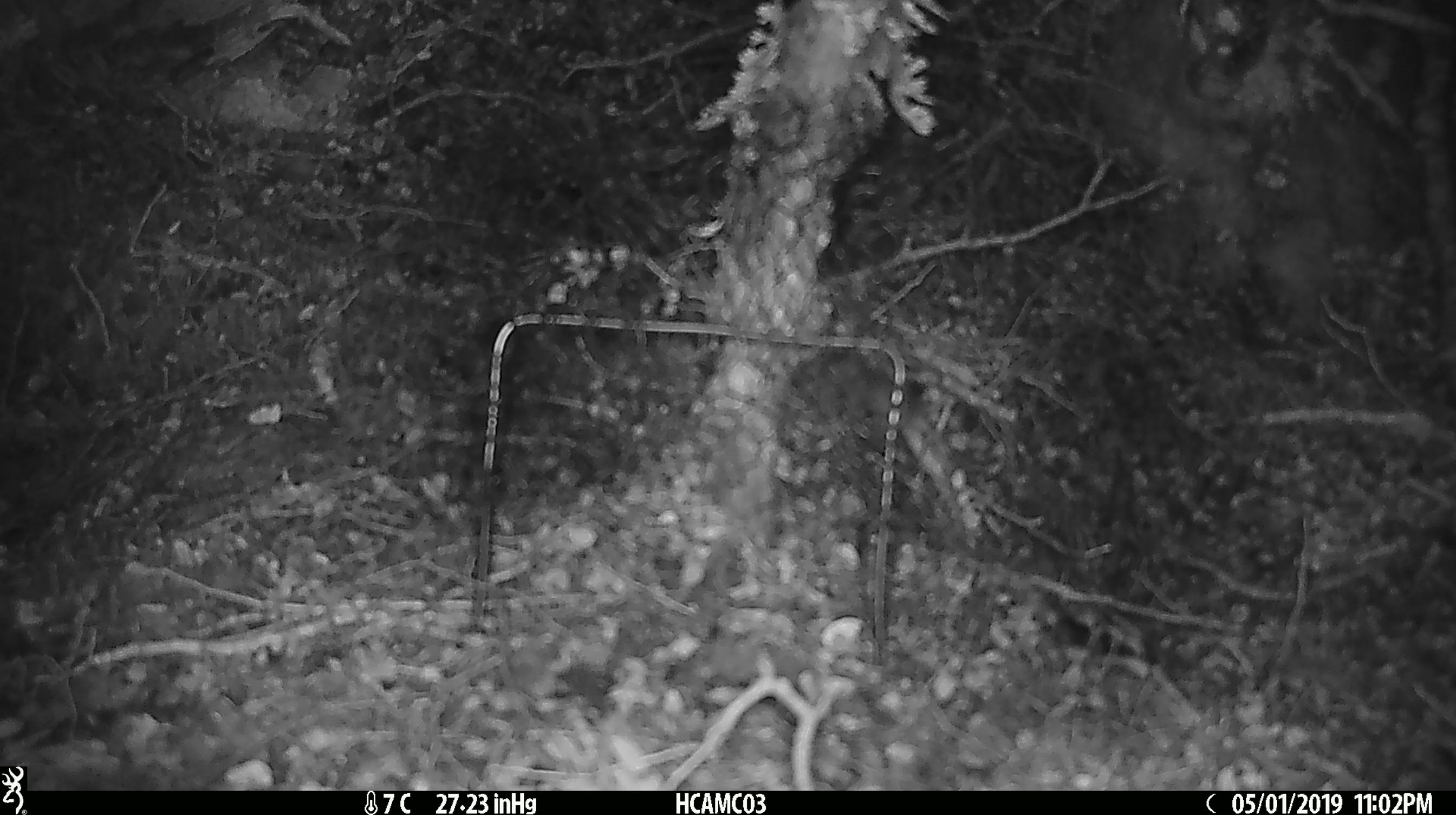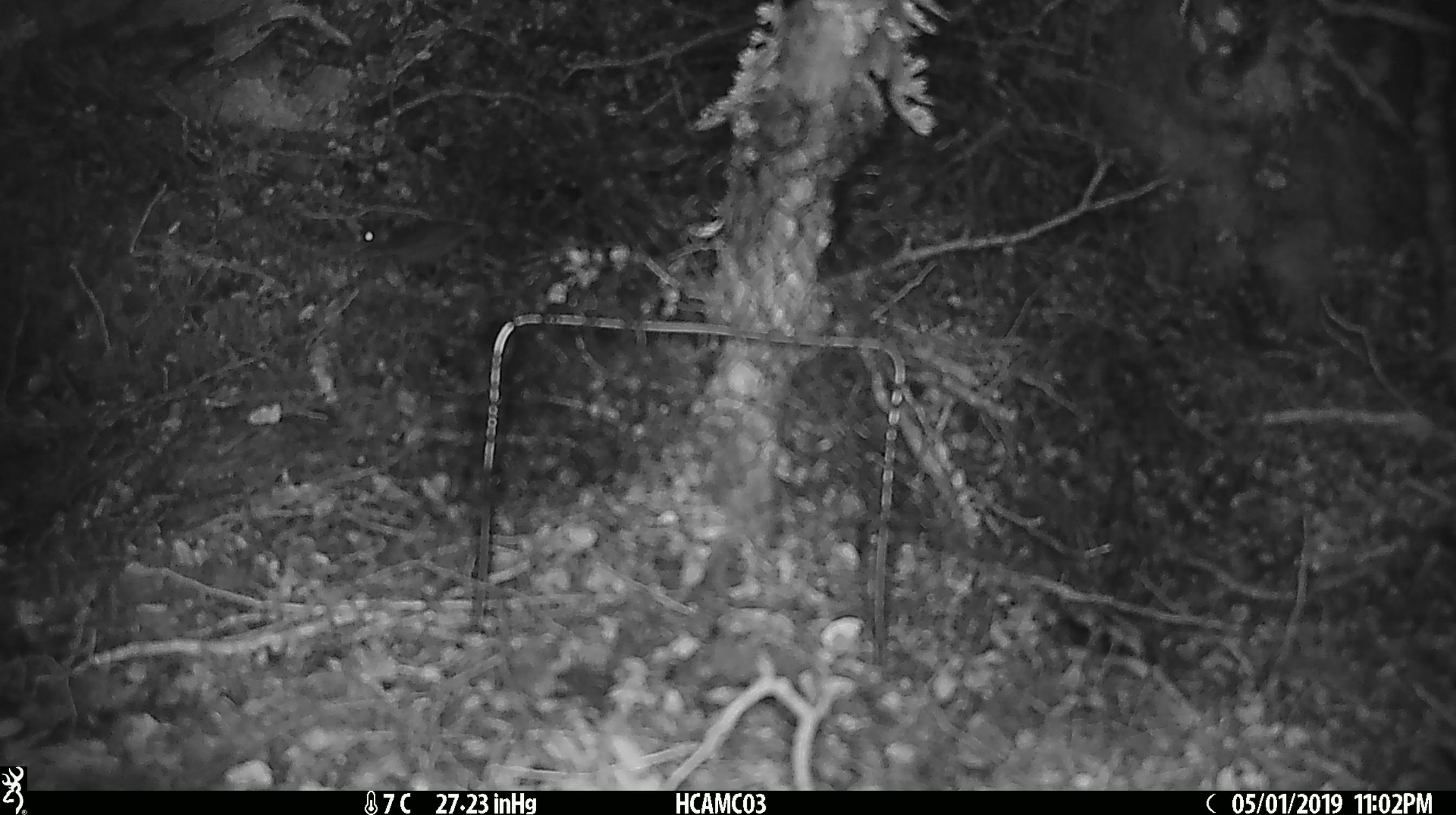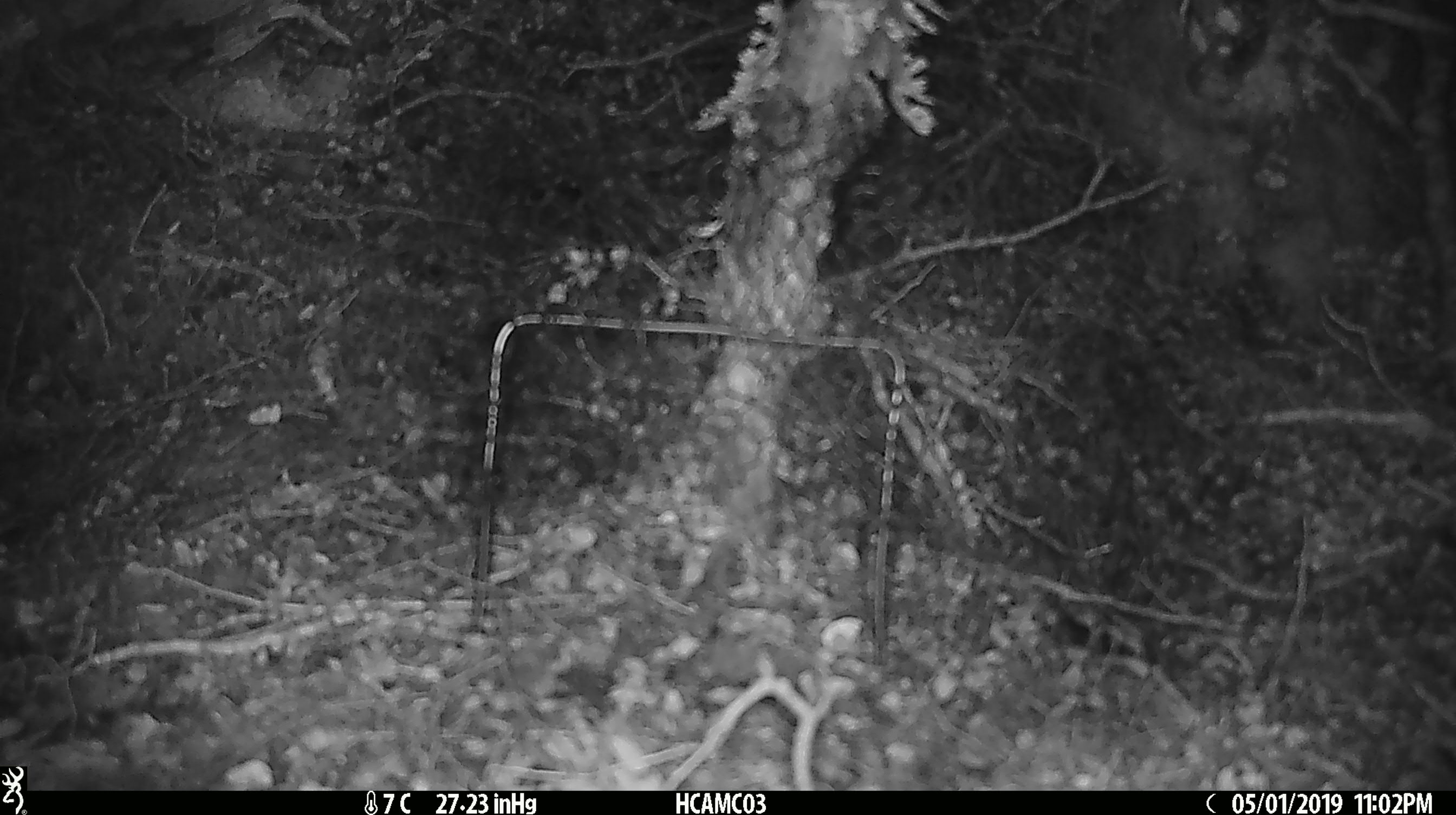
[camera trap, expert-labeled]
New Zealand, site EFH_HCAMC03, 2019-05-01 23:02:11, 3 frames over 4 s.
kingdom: Animalia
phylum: Chordata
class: Mammalia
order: Rodentia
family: Muridae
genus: Mus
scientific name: Mus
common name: mouse